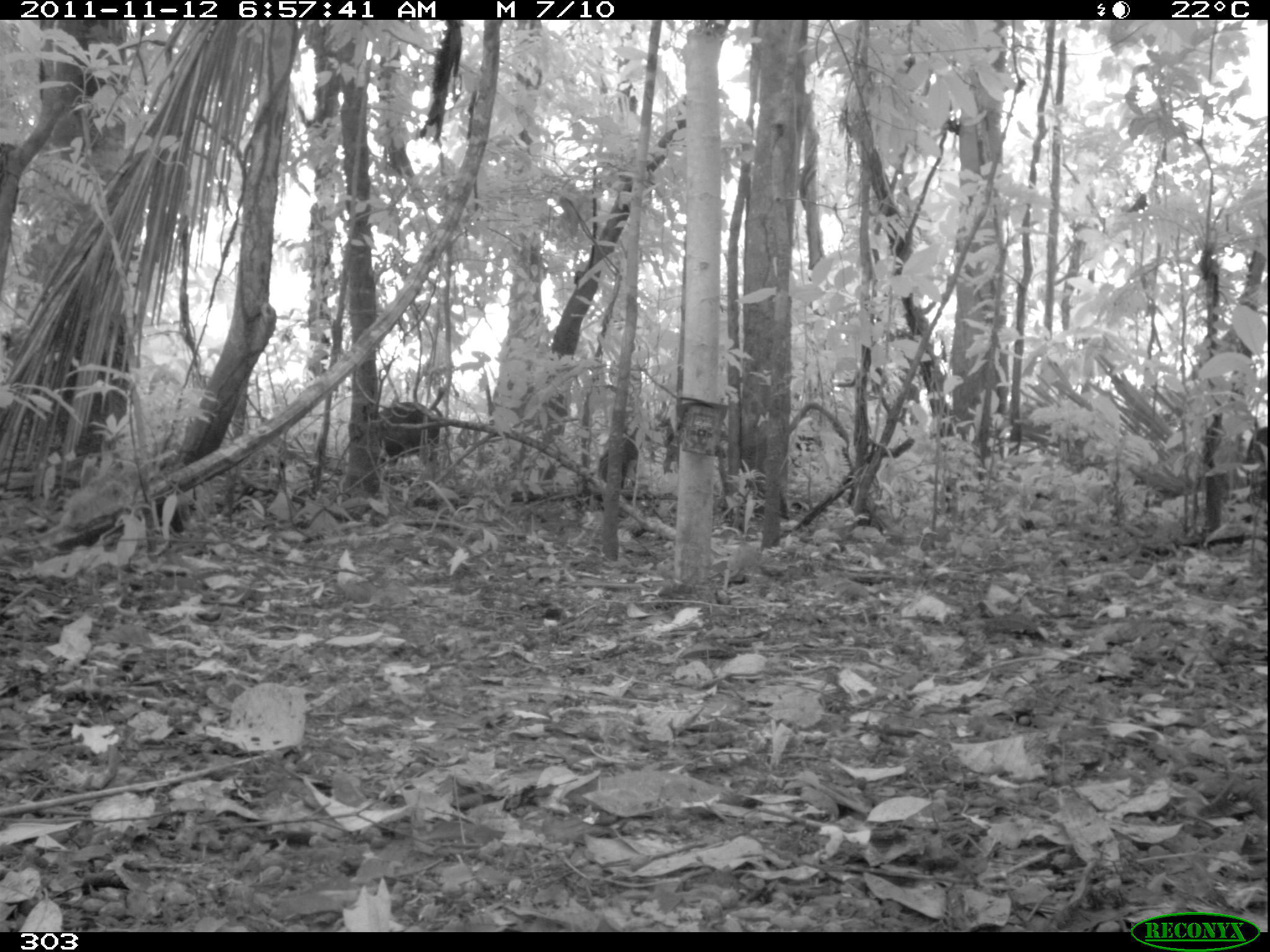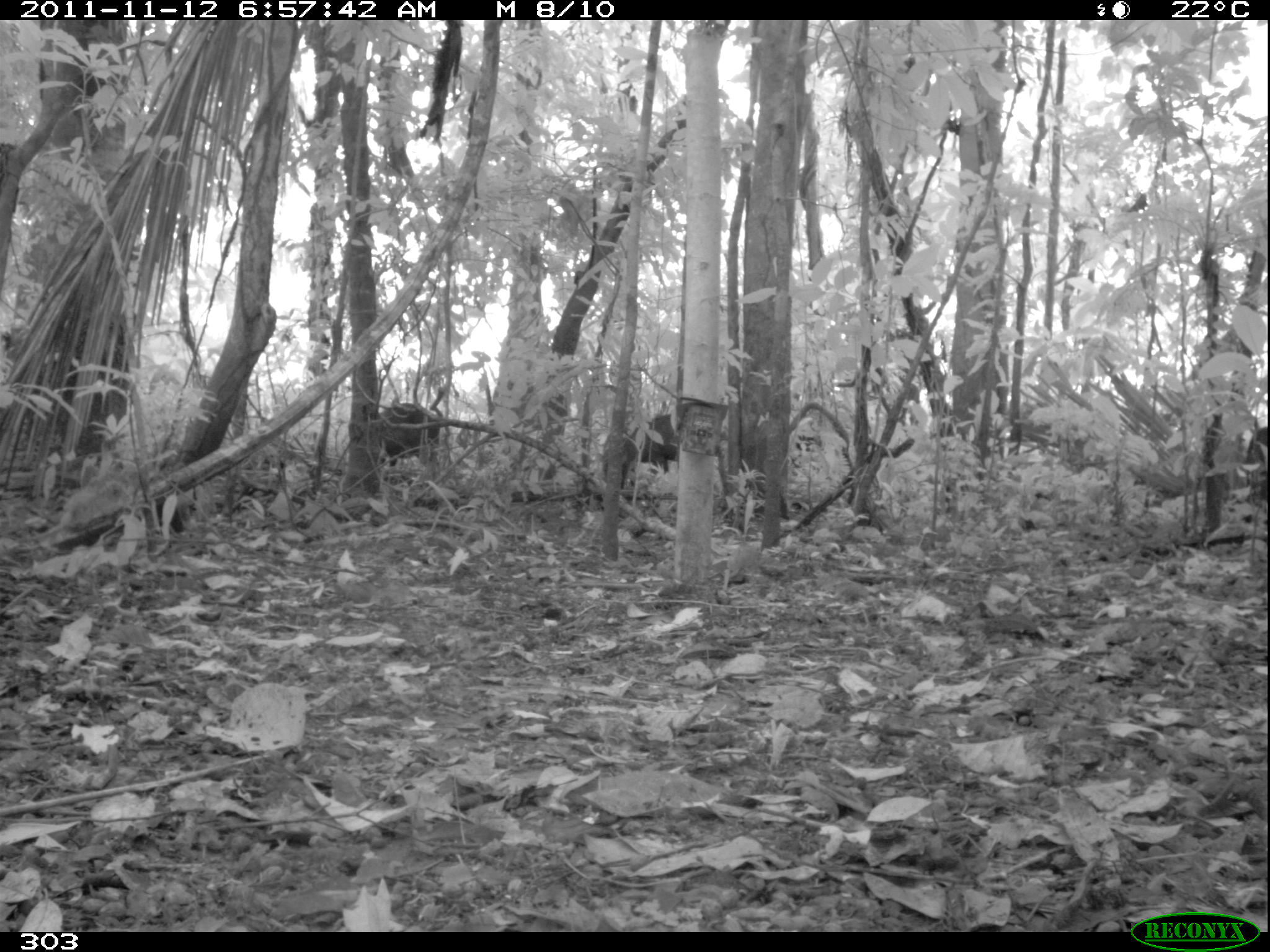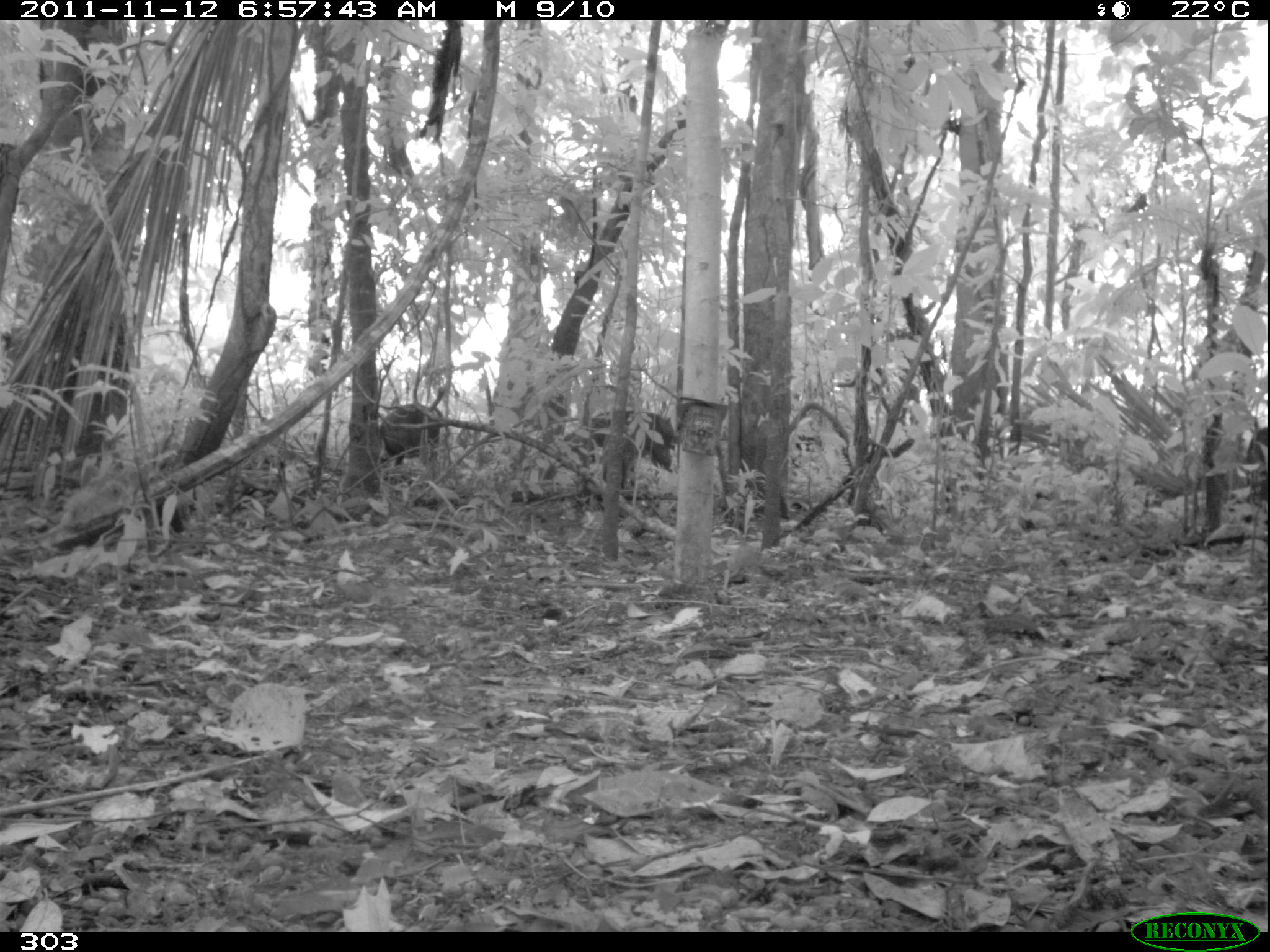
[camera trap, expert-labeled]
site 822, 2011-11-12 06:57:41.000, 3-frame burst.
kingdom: Animalia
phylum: Chordata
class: Mammalia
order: Artiodactyla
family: Tayassuidae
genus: Tayassu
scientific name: Tayassu pecari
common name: white-lipped peccary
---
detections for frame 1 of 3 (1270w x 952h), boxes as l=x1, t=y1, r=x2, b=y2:
tayassu pecari: l=373, t=399, r=443, b=462; l=598, t=429, r=647, b=490; l=1244, t=425, r=1268, b=512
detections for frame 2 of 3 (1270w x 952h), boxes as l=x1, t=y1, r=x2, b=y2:
tayassu pecari: l=626, t=415, r=720, b=476; l=379, t=403, r=438, b=466; l=1245, t=426, r=1270, b=513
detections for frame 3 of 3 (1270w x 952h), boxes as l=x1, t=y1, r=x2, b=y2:
tayassu pecari: l=588, t=410, r=674, b=471; l=378, t=404, r=440, b=465; l=1246, t=426, r=1268, b=510